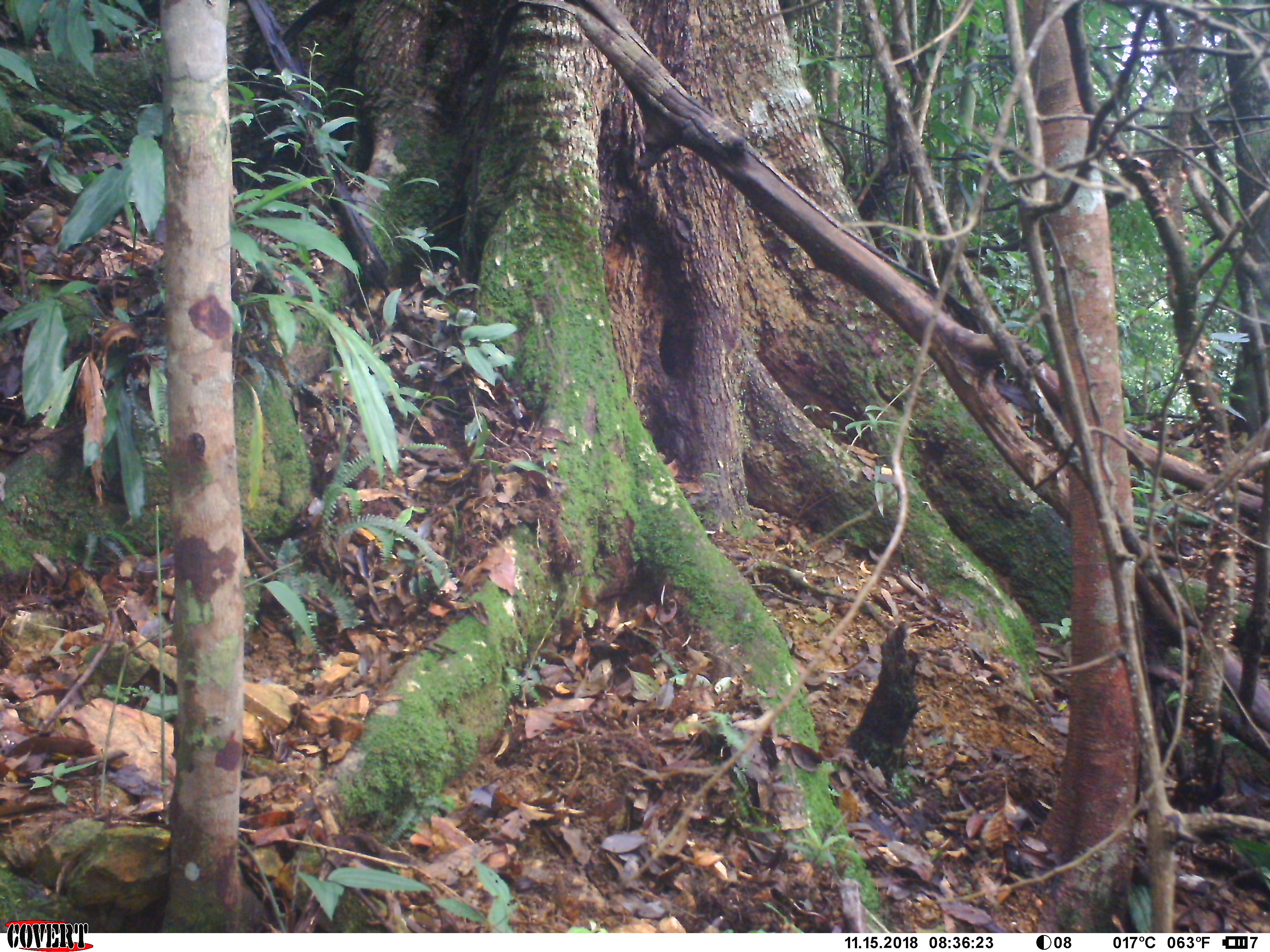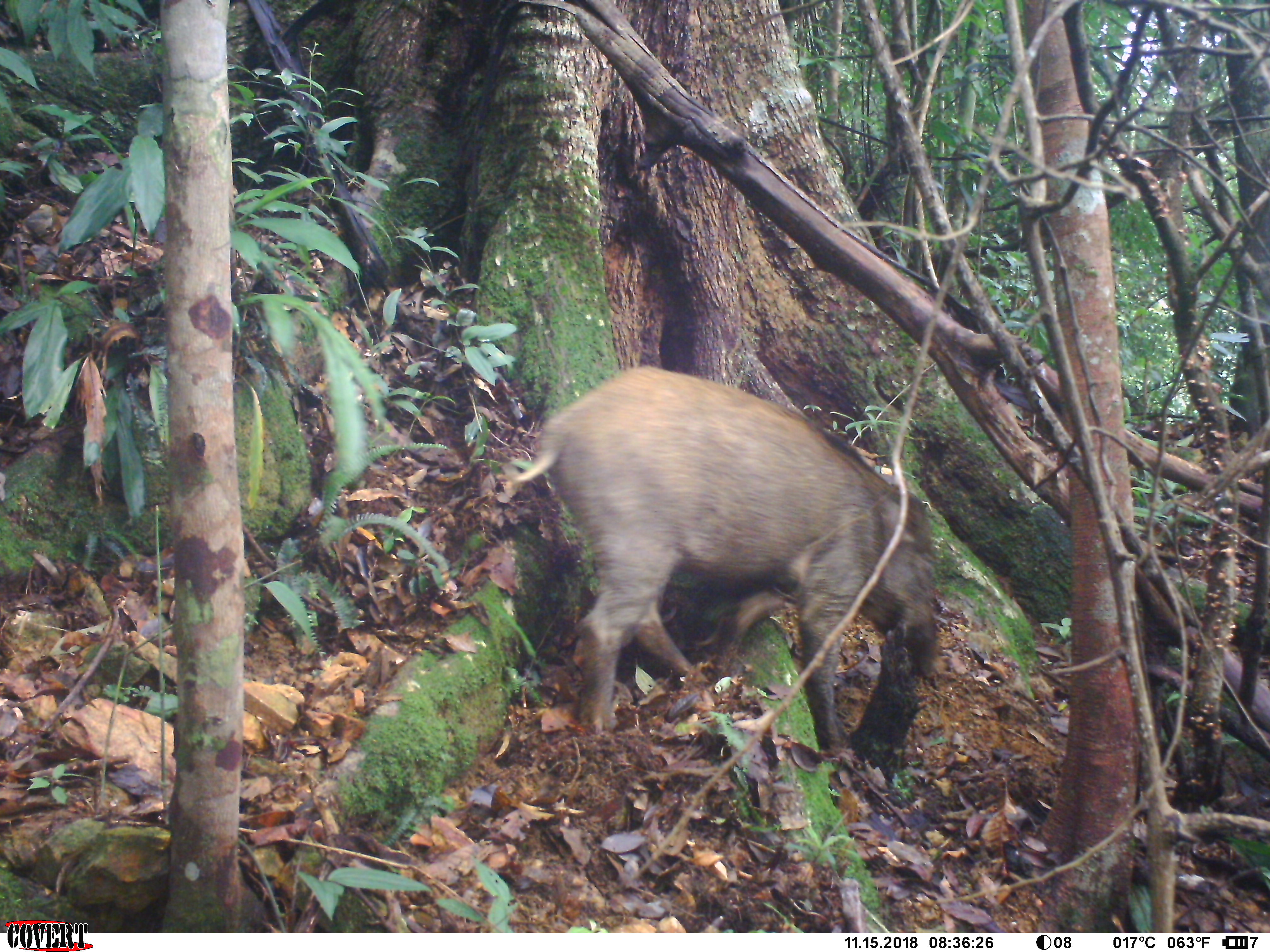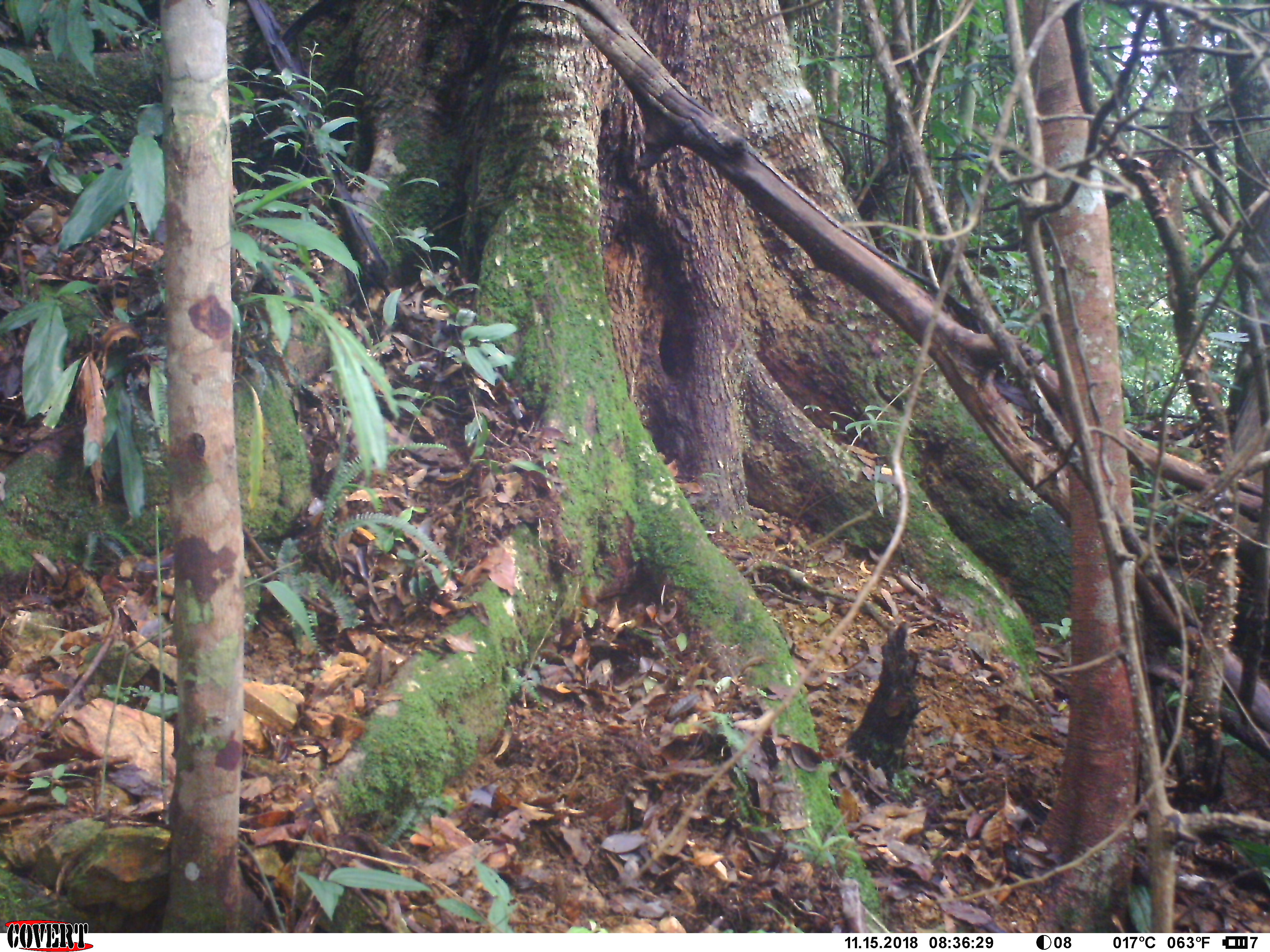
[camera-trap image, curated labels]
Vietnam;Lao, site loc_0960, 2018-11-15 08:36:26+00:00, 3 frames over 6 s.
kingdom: Animalia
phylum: Chordata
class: Mammalia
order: Artiodactyla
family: Suidae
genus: Sus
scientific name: Sus scrofa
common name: eurasian wild pig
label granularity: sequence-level